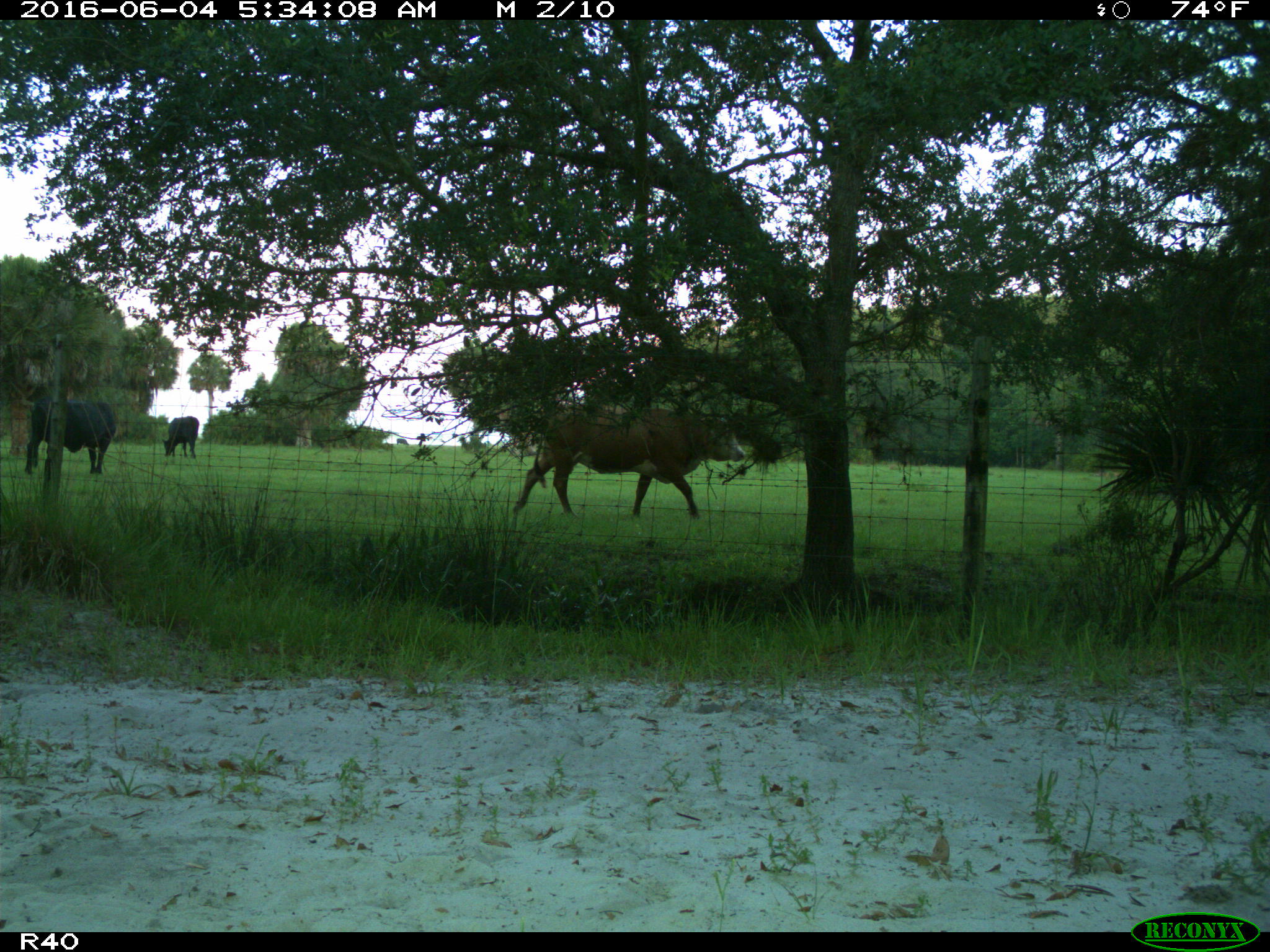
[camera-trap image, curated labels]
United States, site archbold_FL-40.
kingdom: Animalia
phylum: Chordata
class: Mammalia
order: Artiodactyla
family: Bovidae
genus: Bos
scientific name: Bos taurus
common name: domestic cow